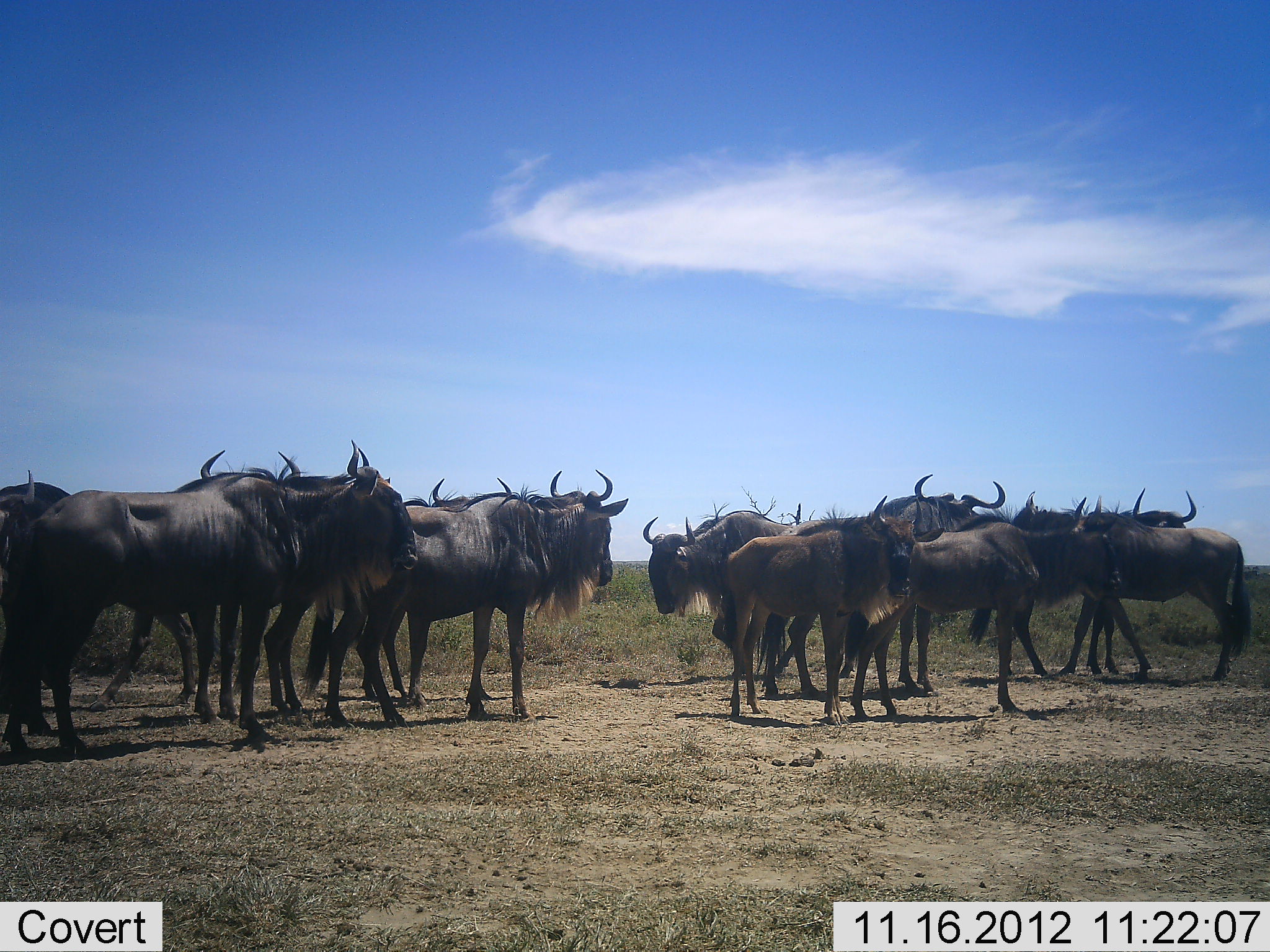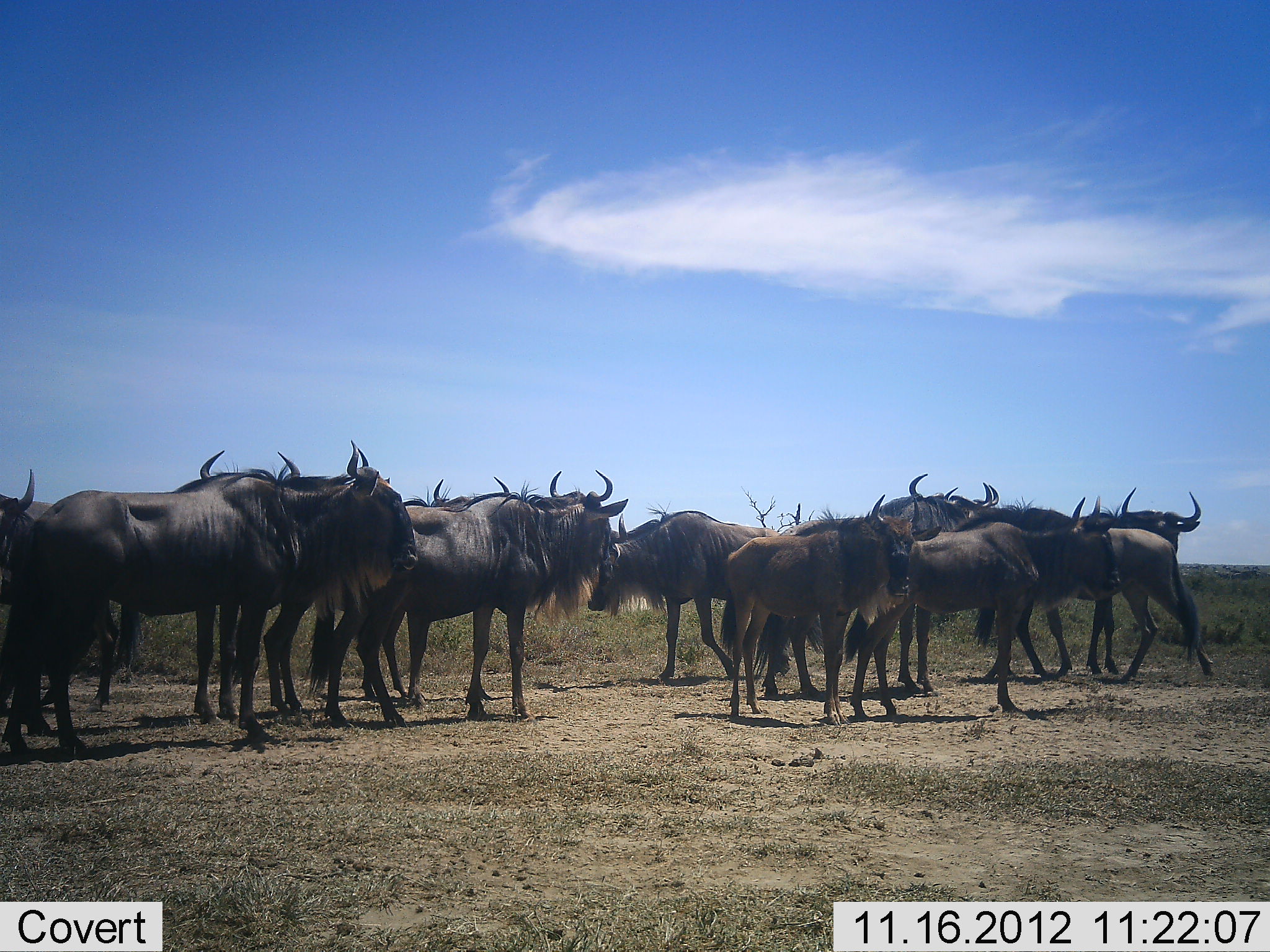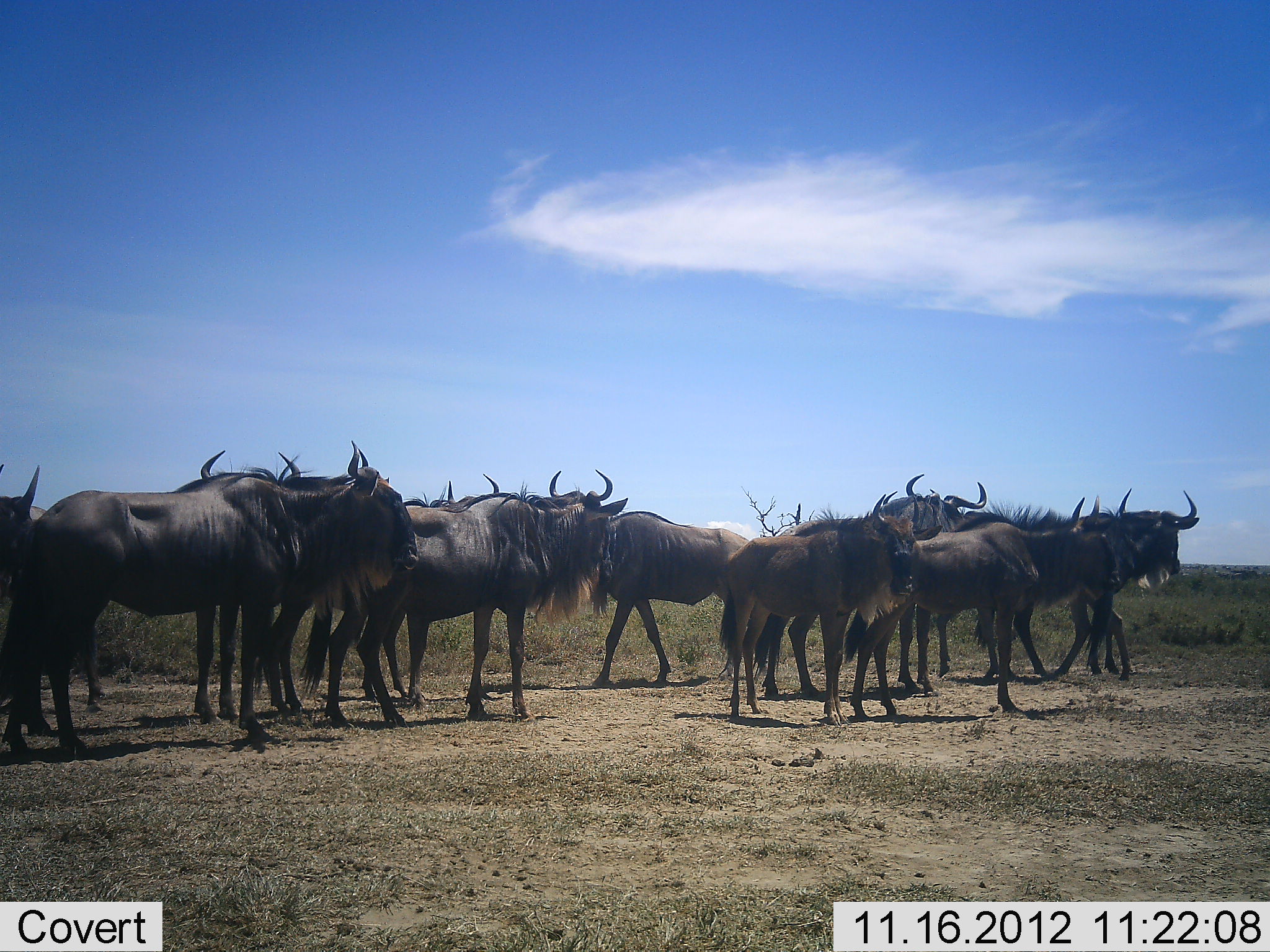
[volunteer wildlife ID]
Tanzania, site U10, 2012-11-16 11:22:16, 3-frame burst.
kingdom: Animalia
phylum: Chordata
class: Mammalia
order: Artiodactyla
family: Bovidae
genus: Connochaetes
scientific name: Connochaetes taurinus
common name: blue wildebeest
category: wildebeest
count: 11-50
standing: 90%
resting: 0%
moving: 70%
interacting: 20%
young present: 20%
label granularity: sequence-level